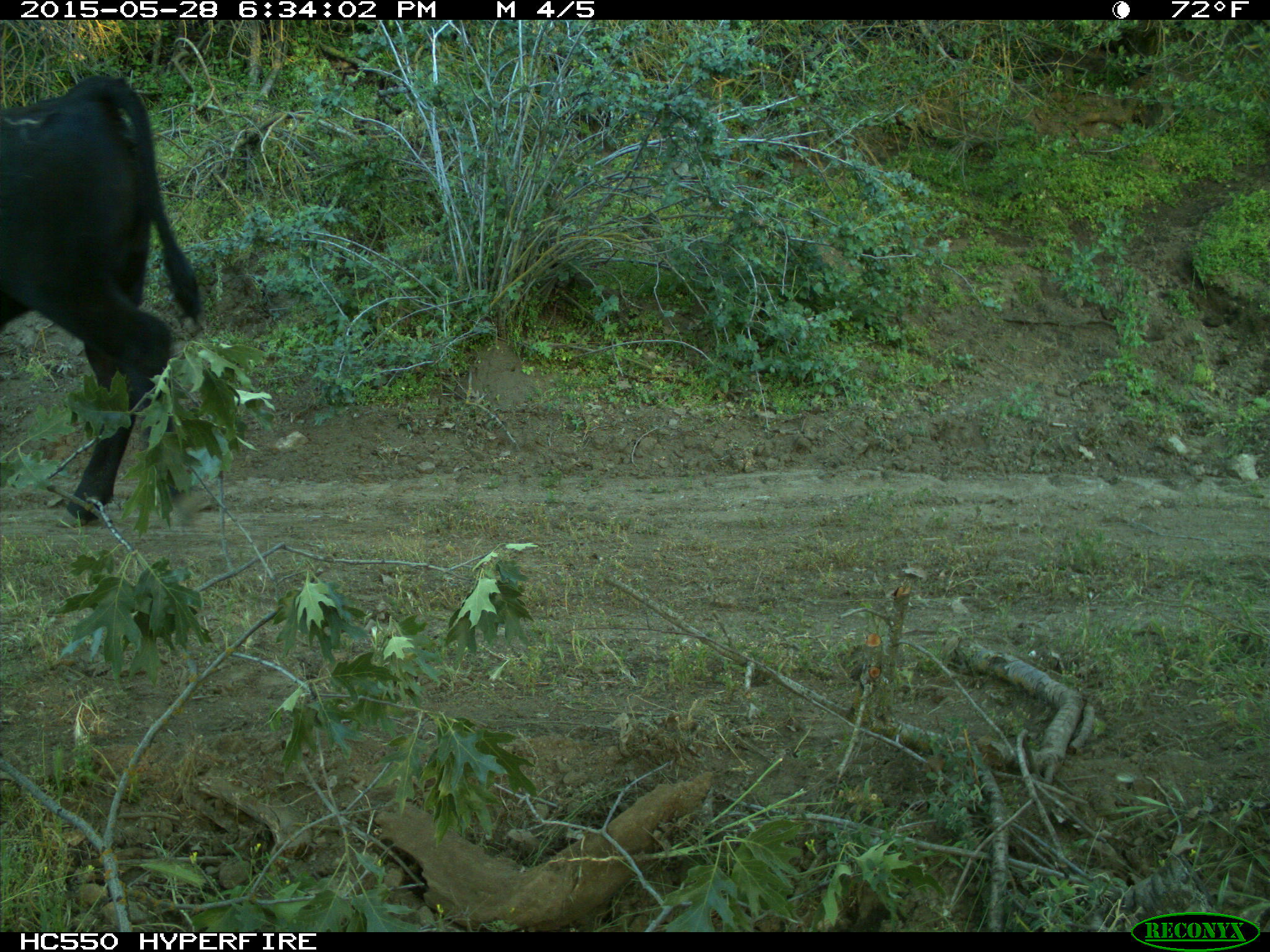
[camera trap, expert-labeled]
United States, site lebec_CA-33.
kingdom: Animalia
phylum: Chordata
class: Mammalia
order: Artiodactyla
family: Bovidae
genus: Bos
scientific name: Bos taurus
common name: domestic cow